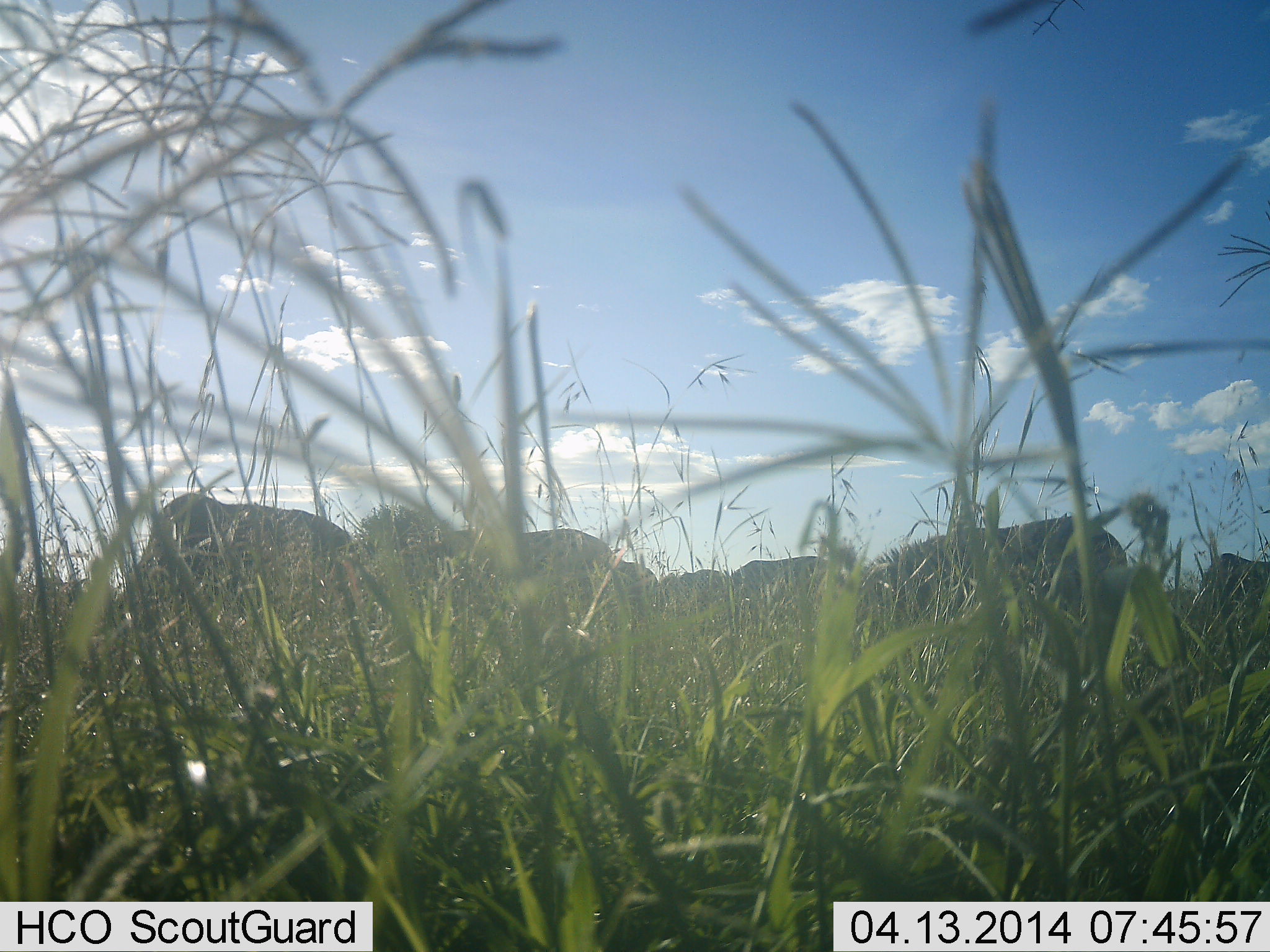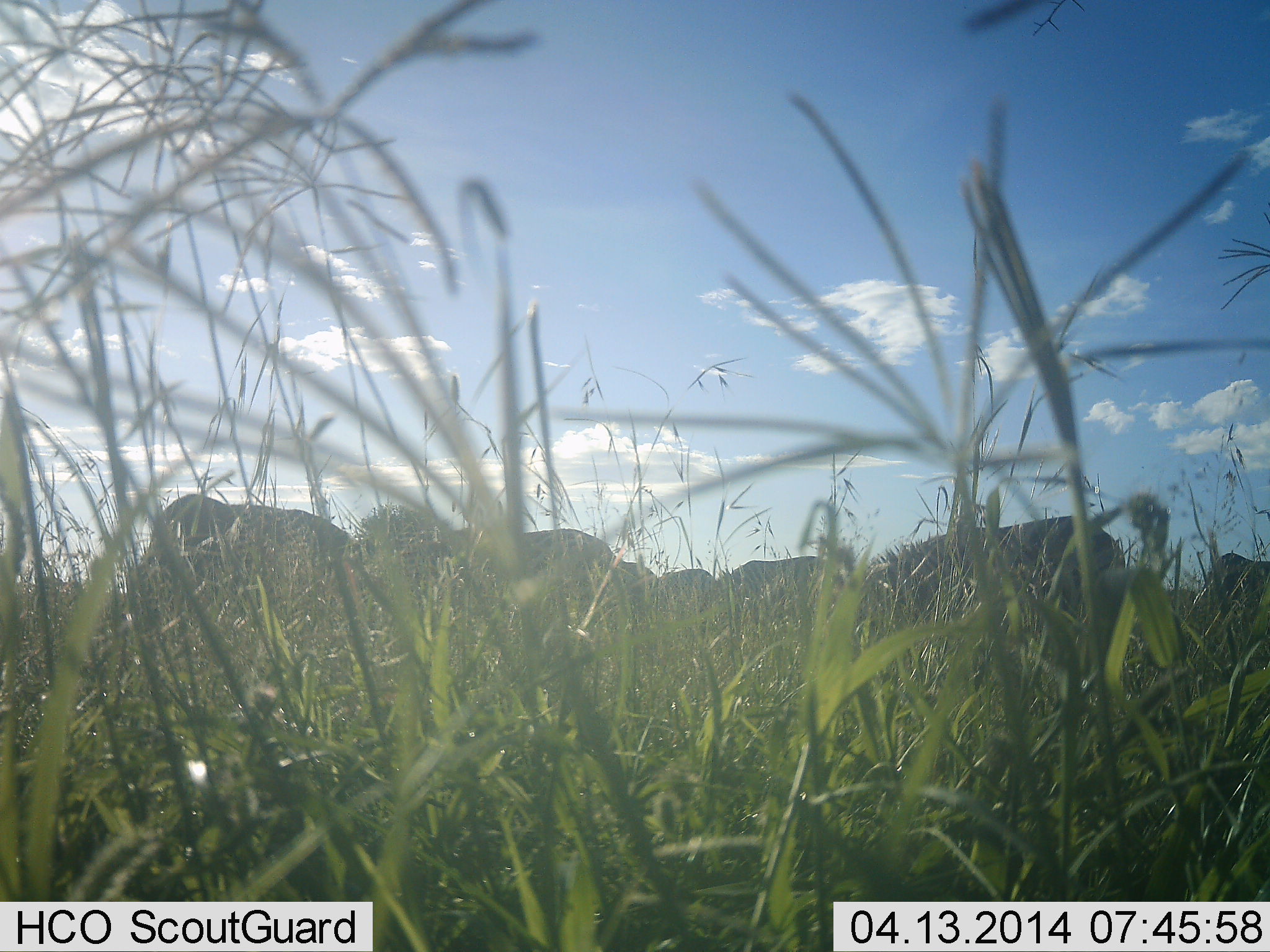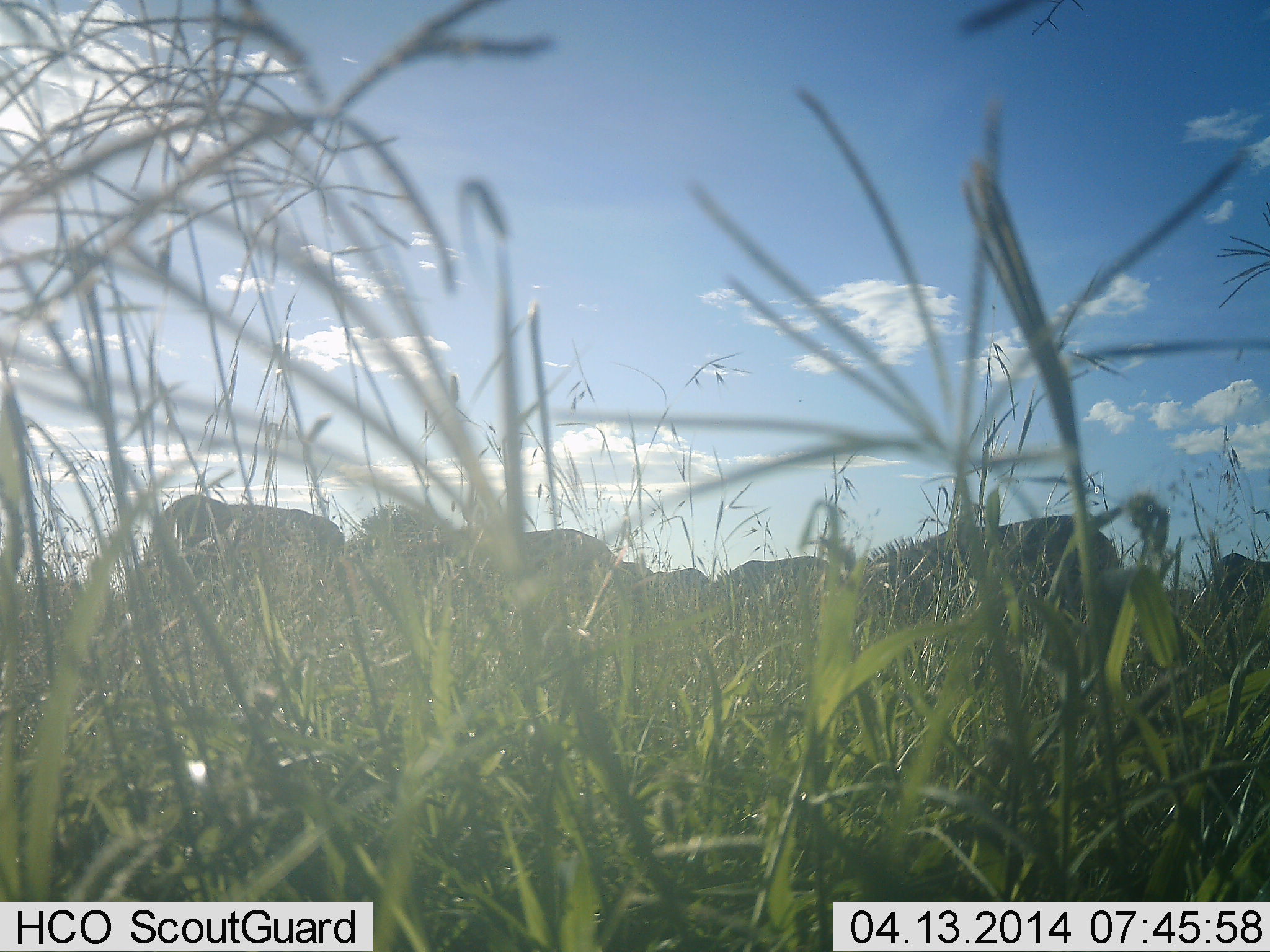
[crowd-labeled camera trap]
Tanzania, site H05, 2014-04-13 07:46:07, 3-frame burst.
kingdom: Animalia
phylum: Chordata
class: Mammalia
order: Artiodactyla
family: Bovidae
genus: Connochaetes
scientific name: Connochaetes taurinus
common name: blue wildebeest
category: wildebeest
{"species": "wildebeest (blue wildebeest) (Connochaetes taurinus)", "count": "7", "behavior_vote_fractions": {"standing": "38%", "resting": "0%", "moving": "0%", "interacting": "0%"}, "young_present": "0%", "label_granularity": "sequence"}